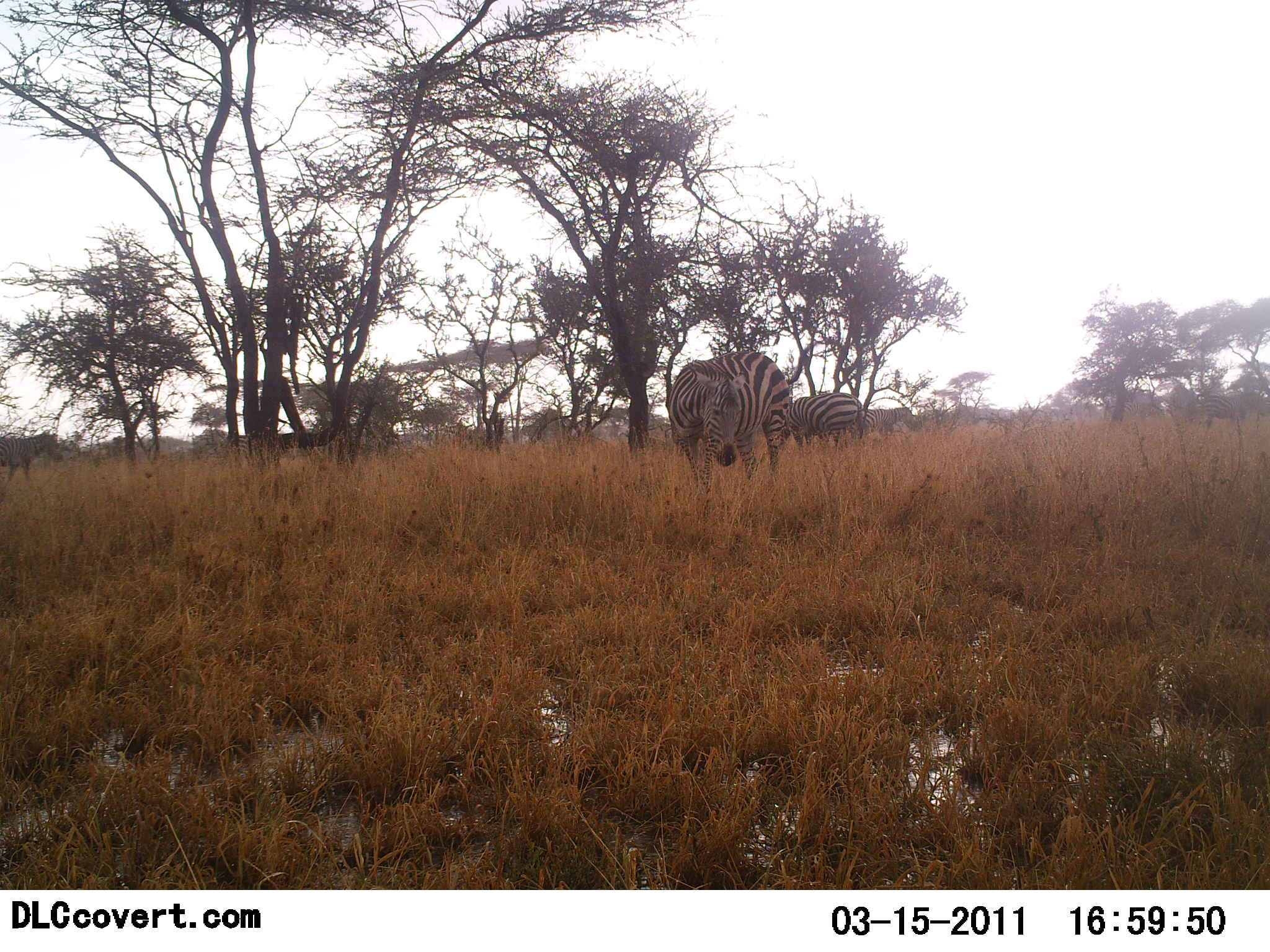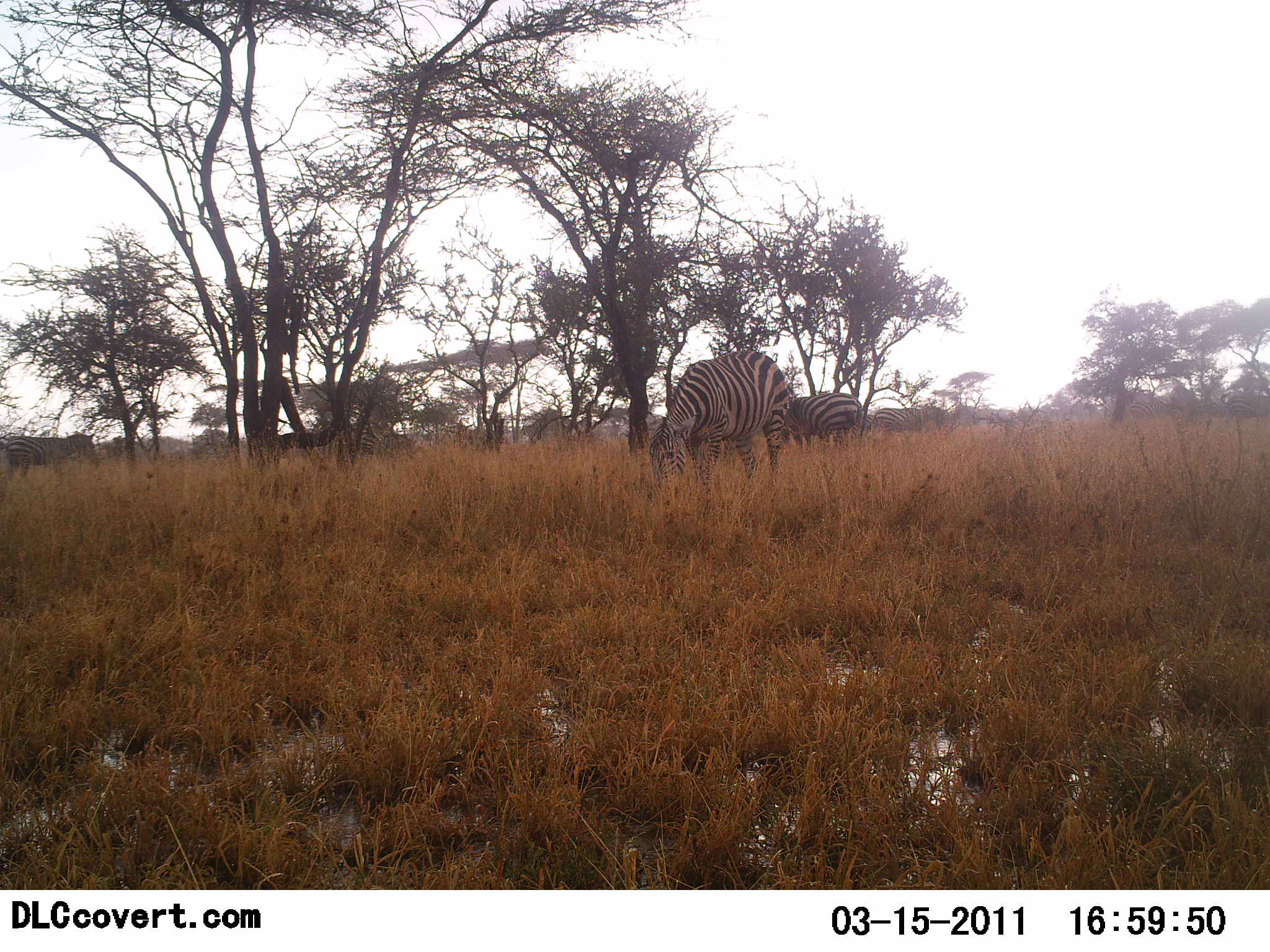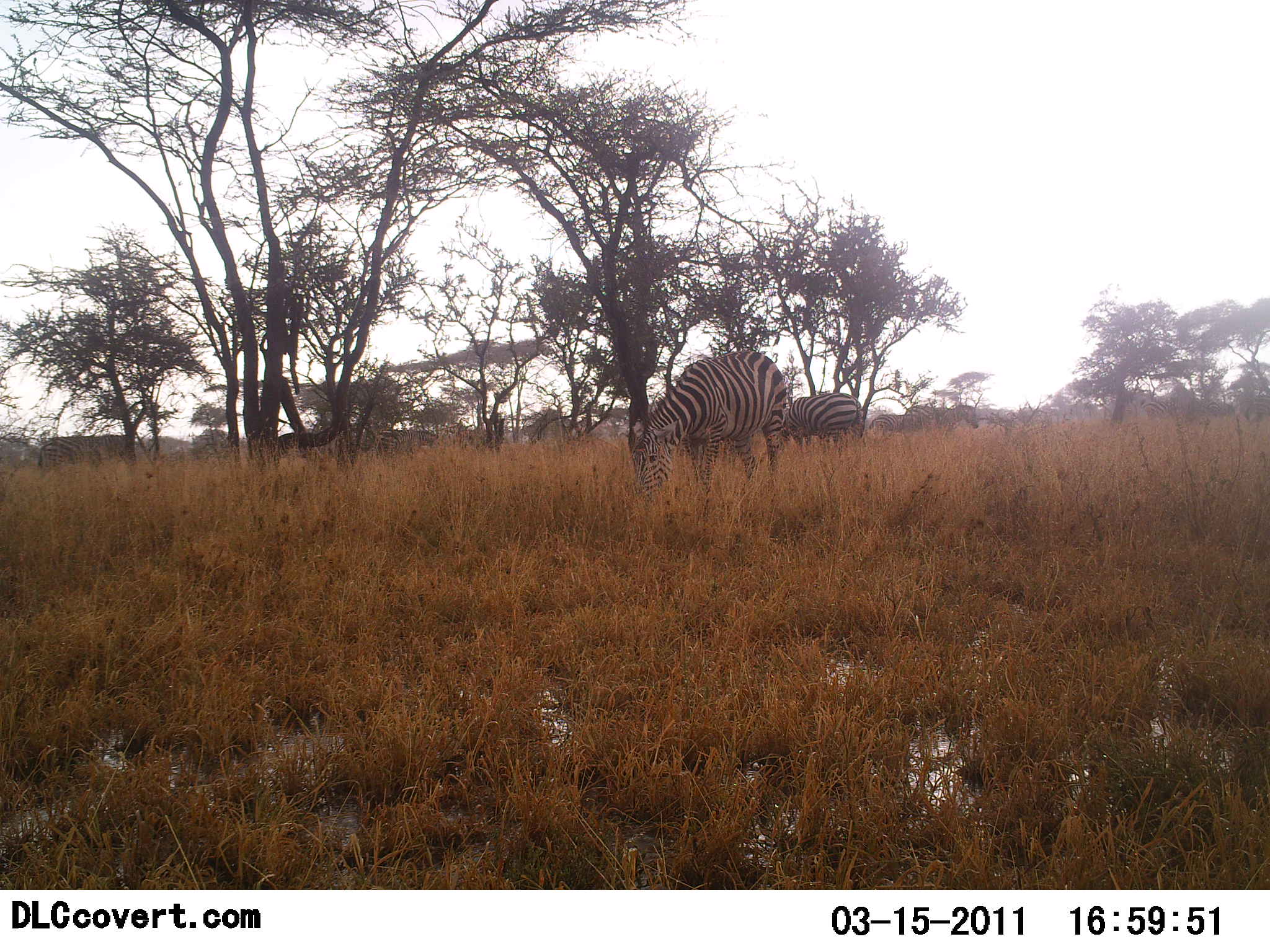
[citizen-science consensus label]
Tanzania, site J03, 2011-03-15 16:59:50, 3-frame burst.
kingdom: Animalia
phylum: Chordata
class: Mammalia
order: Perissodactyla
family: Equidae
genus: Equus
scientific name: Equus quagga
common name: plains zebra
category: zebra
Zebra (plains zebra) (Equus quagga), count 8. Behavior (volunteer vote fractions): standing 43%, resting 0%, moving 71%, interacting 0%. Young present (vote fraction): 0%. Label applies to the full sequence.